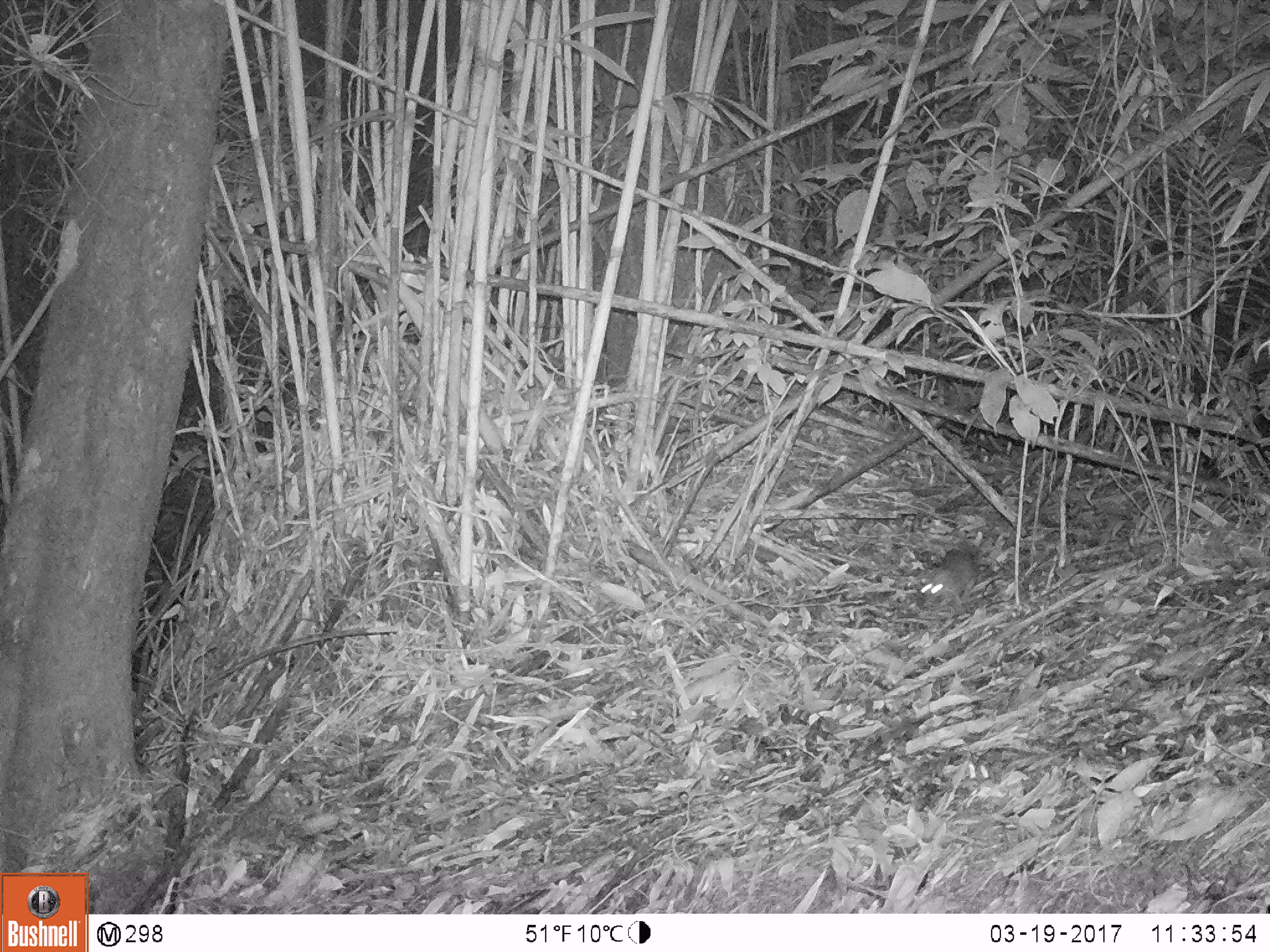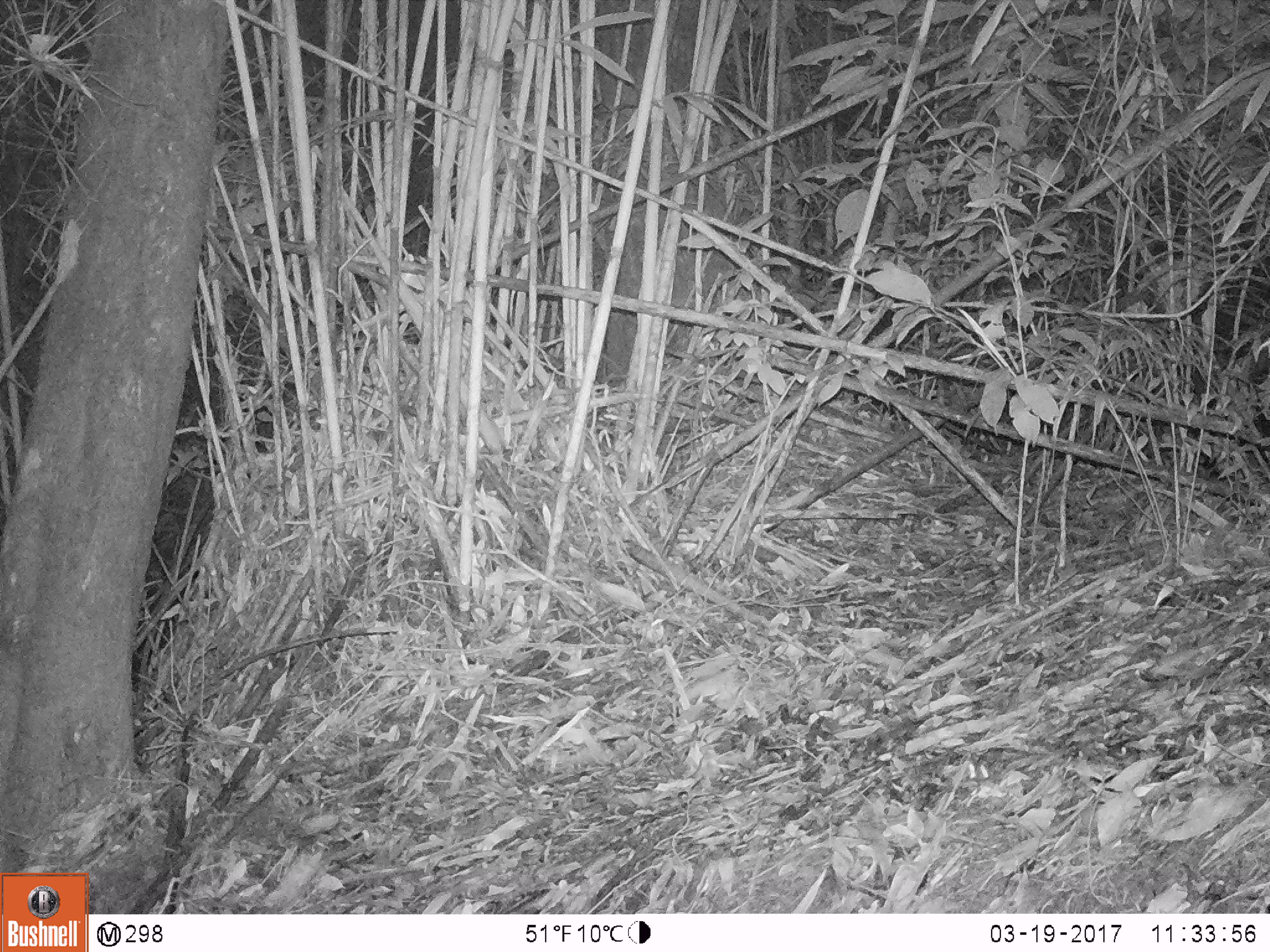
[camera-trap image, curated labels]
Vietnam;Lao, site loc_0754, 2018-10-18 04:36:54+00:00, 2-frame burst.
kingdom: Animalia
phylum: Chordata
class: Mammalia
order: Rodentia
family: Muridae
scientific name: Muridae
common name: old-world mice and rats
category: unidentified murid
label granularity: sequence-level